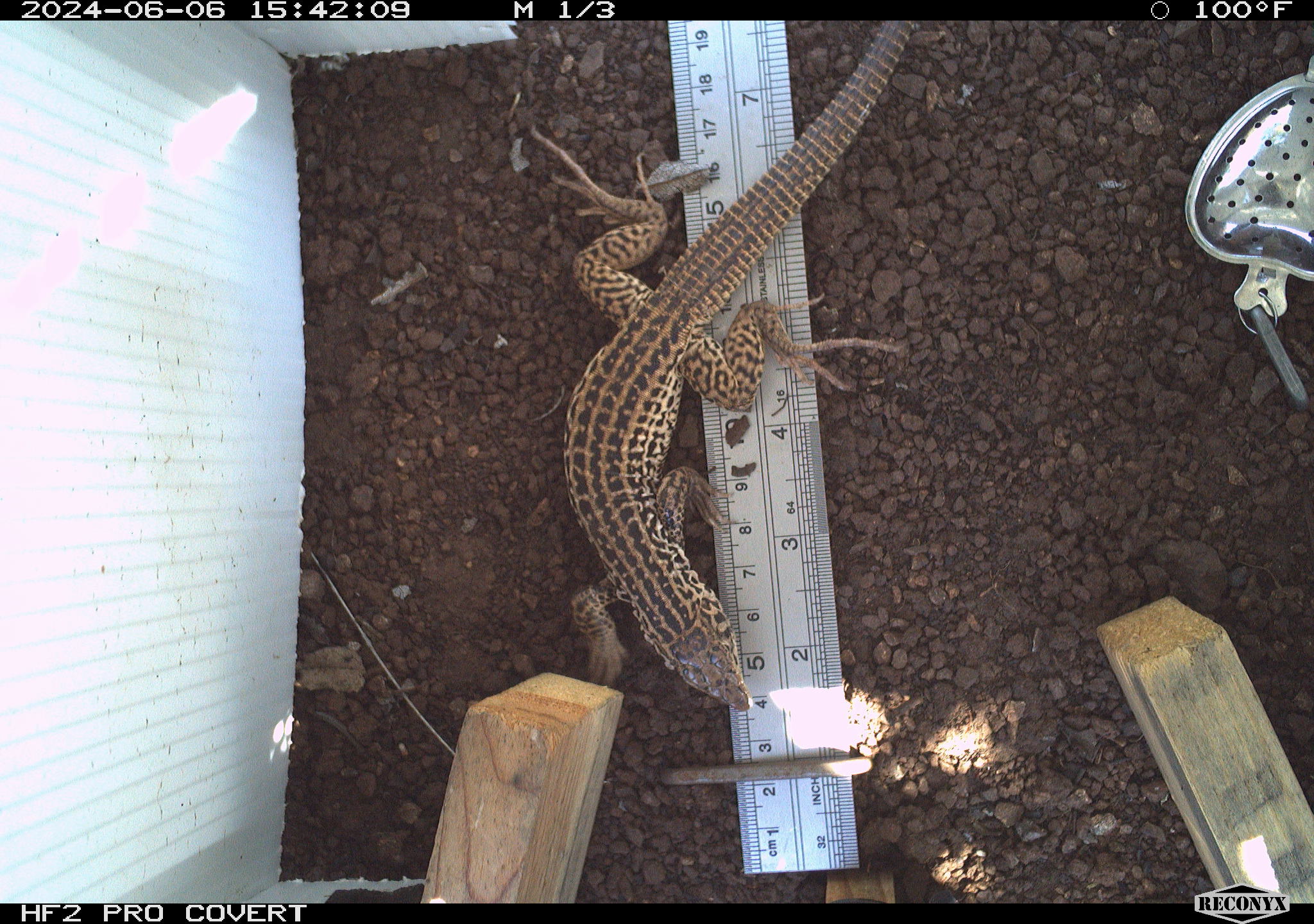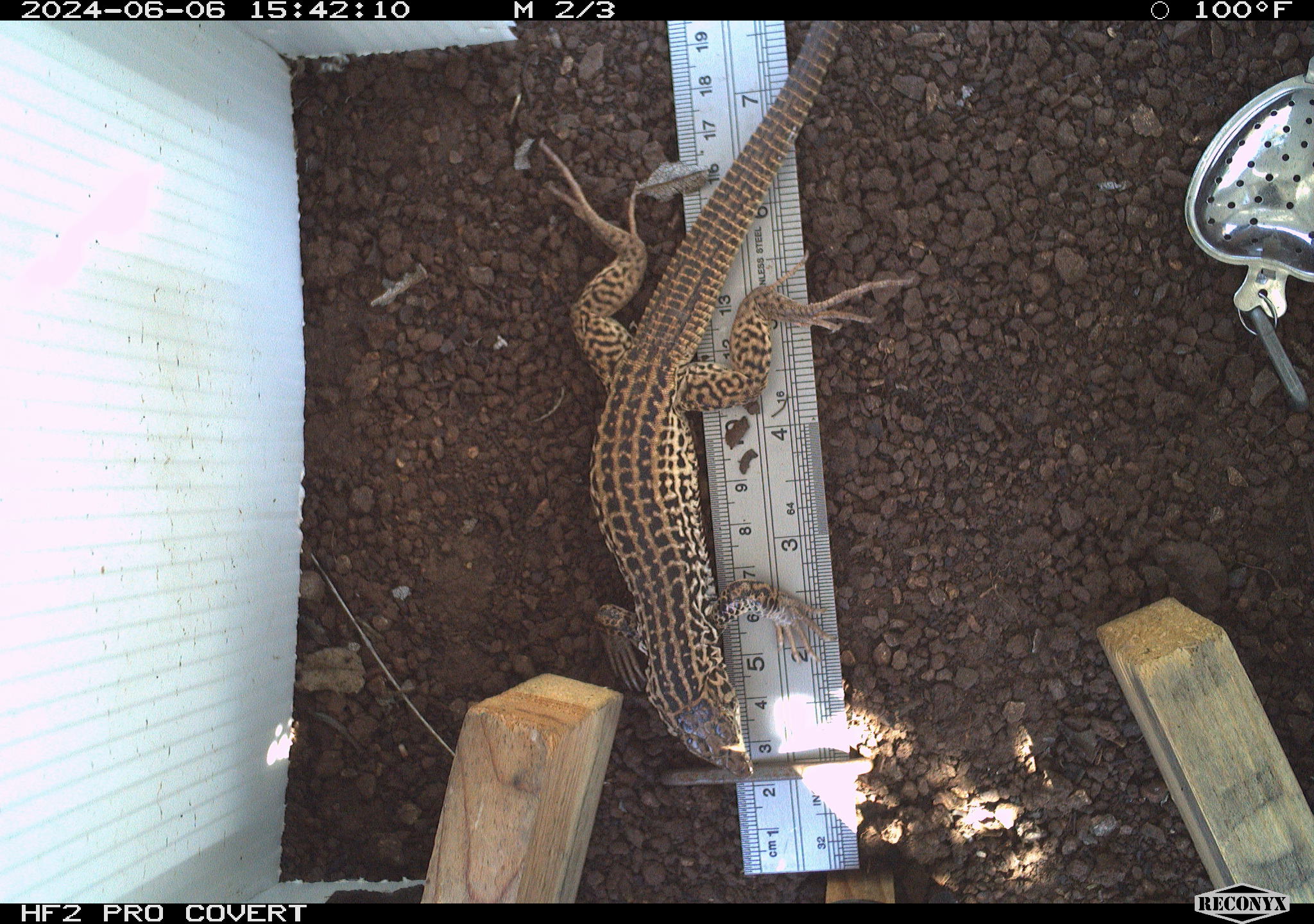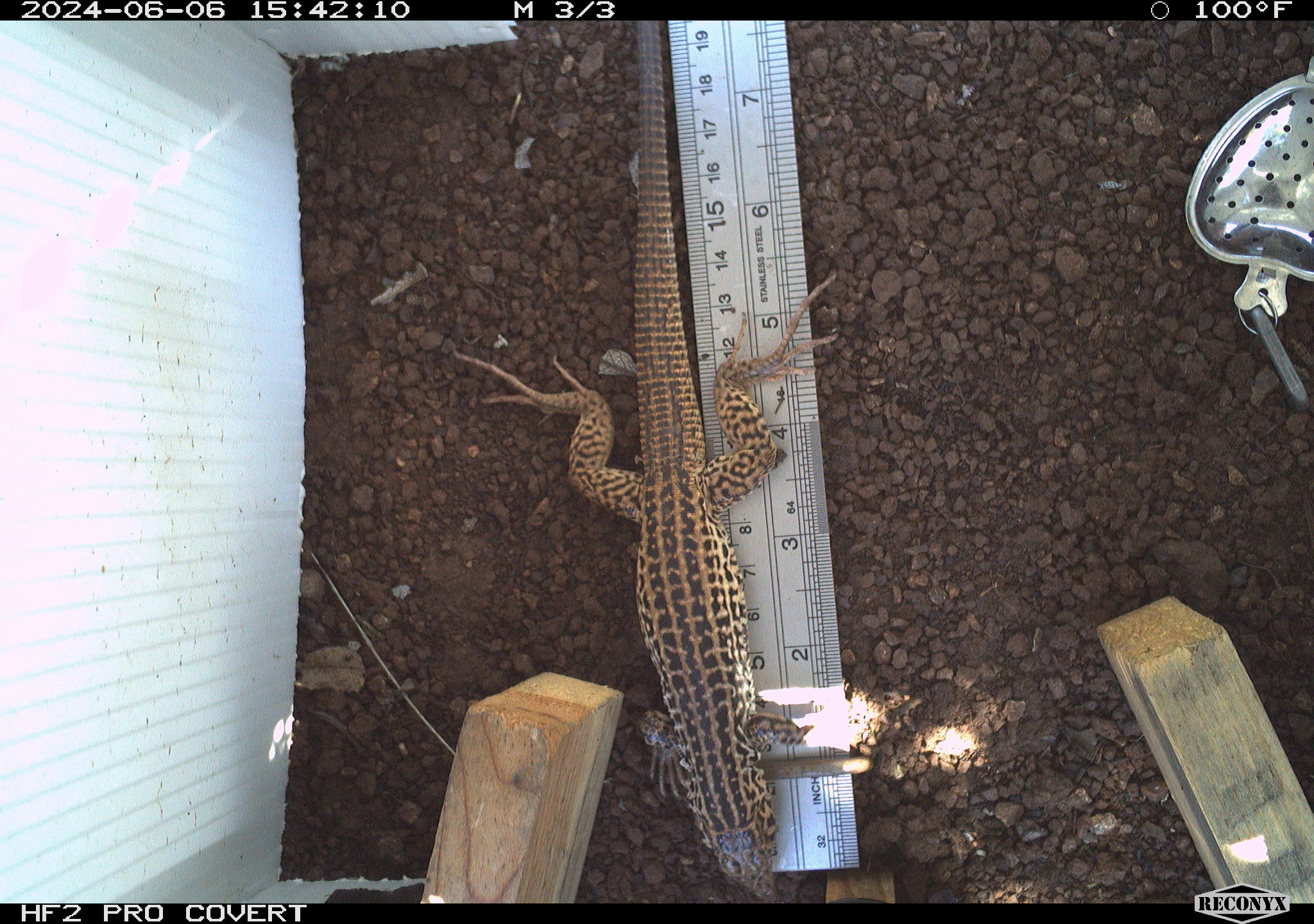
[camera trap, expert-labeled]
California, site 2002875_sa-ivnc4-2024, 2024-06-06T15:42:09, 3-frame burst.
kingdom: Animalia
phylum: Chordata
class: Reptilia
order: Squamata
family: Teiidae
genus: Aspidoscelis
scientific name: Aspidoscelis tigris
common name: western whiptail